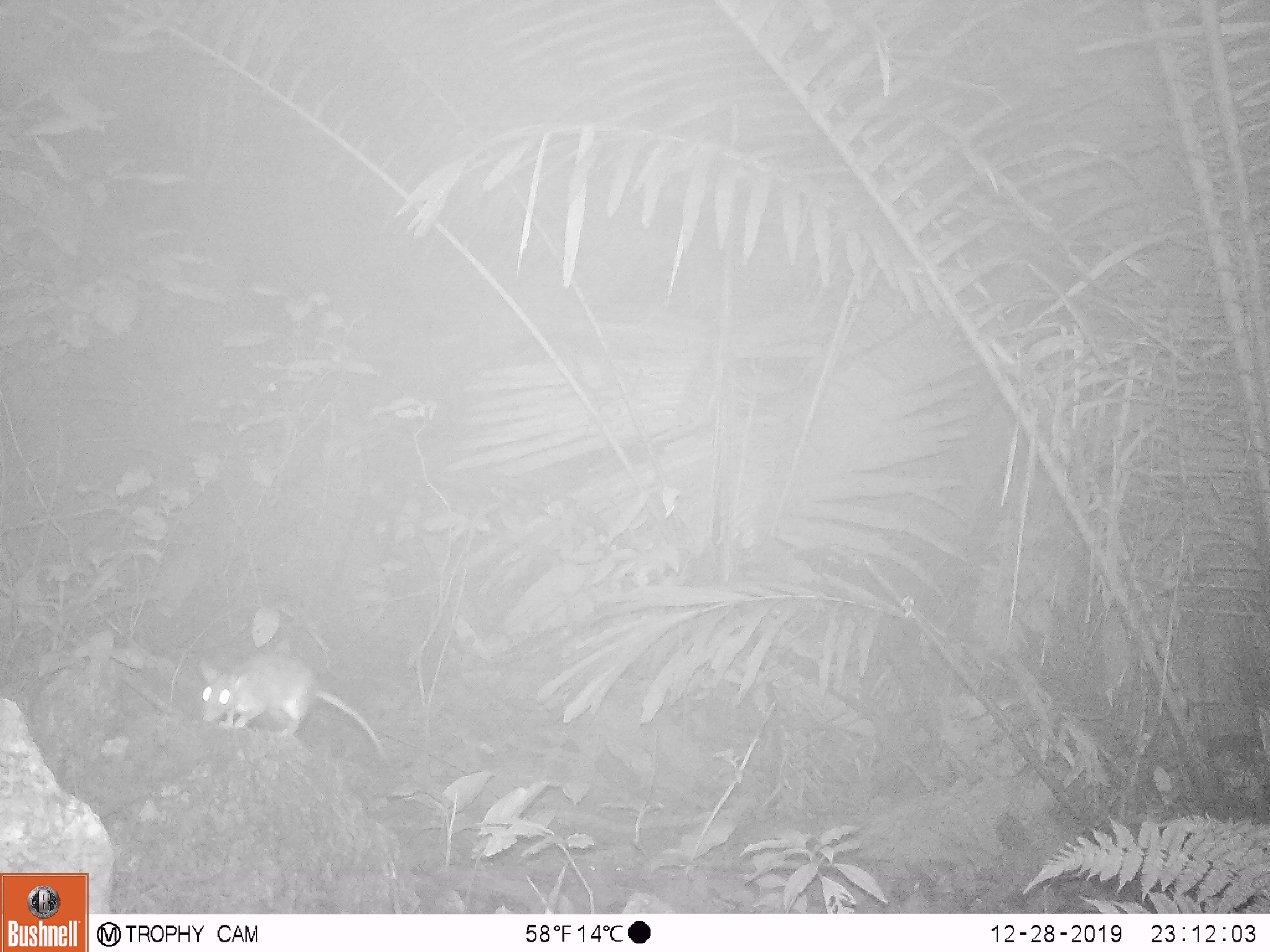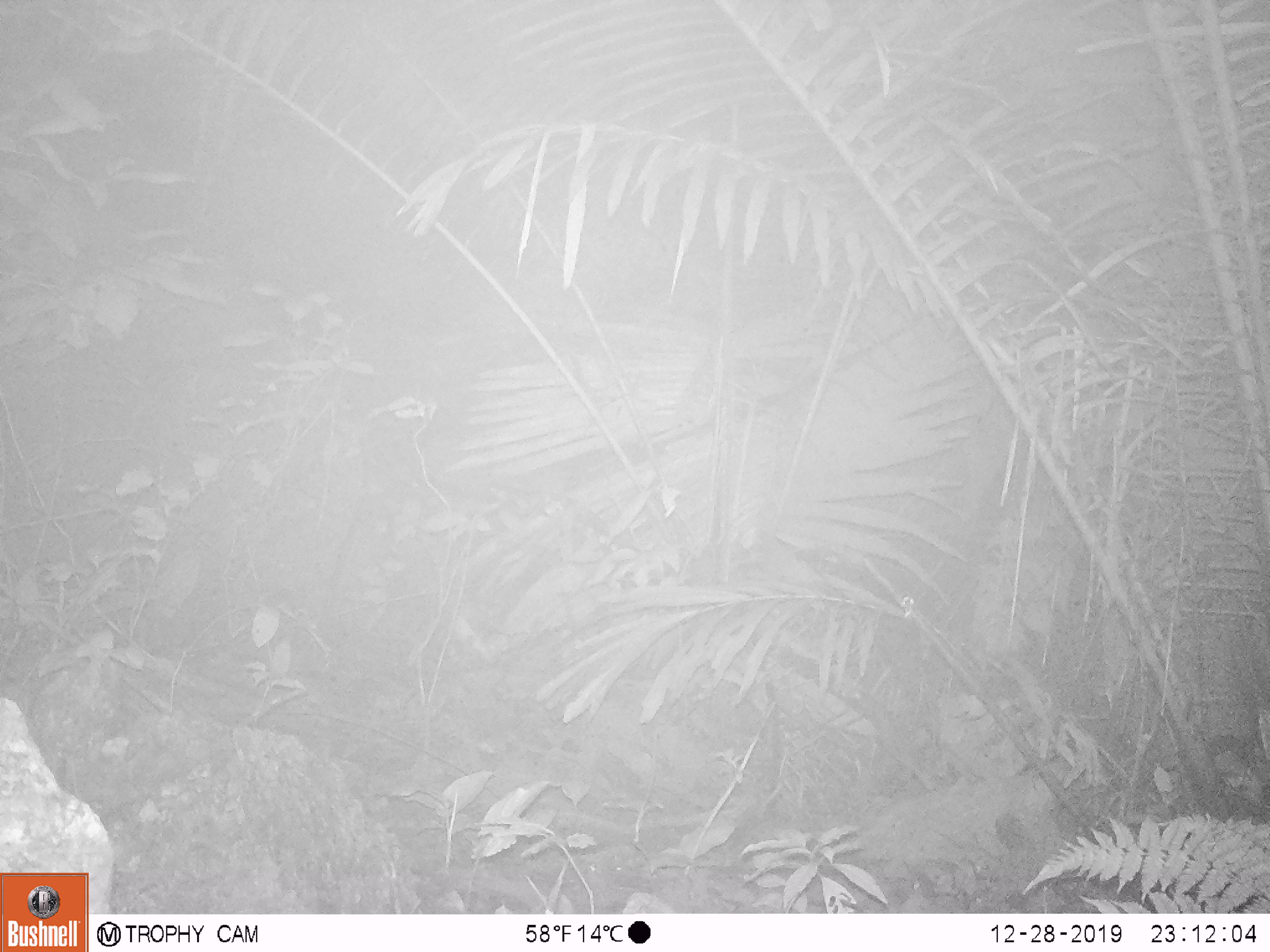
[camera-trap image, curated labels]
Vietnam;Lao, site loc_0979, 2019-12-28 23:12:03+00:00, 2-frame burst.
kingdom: Animalia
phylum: Chordata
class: Mammalia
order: Rodentia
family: Muridae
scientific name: Muridae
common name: old-world mice and rats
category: unidentified murid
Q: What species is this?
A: Unidentified murid (old-world mice and rats) (Muridae).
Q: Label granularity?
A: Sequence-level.